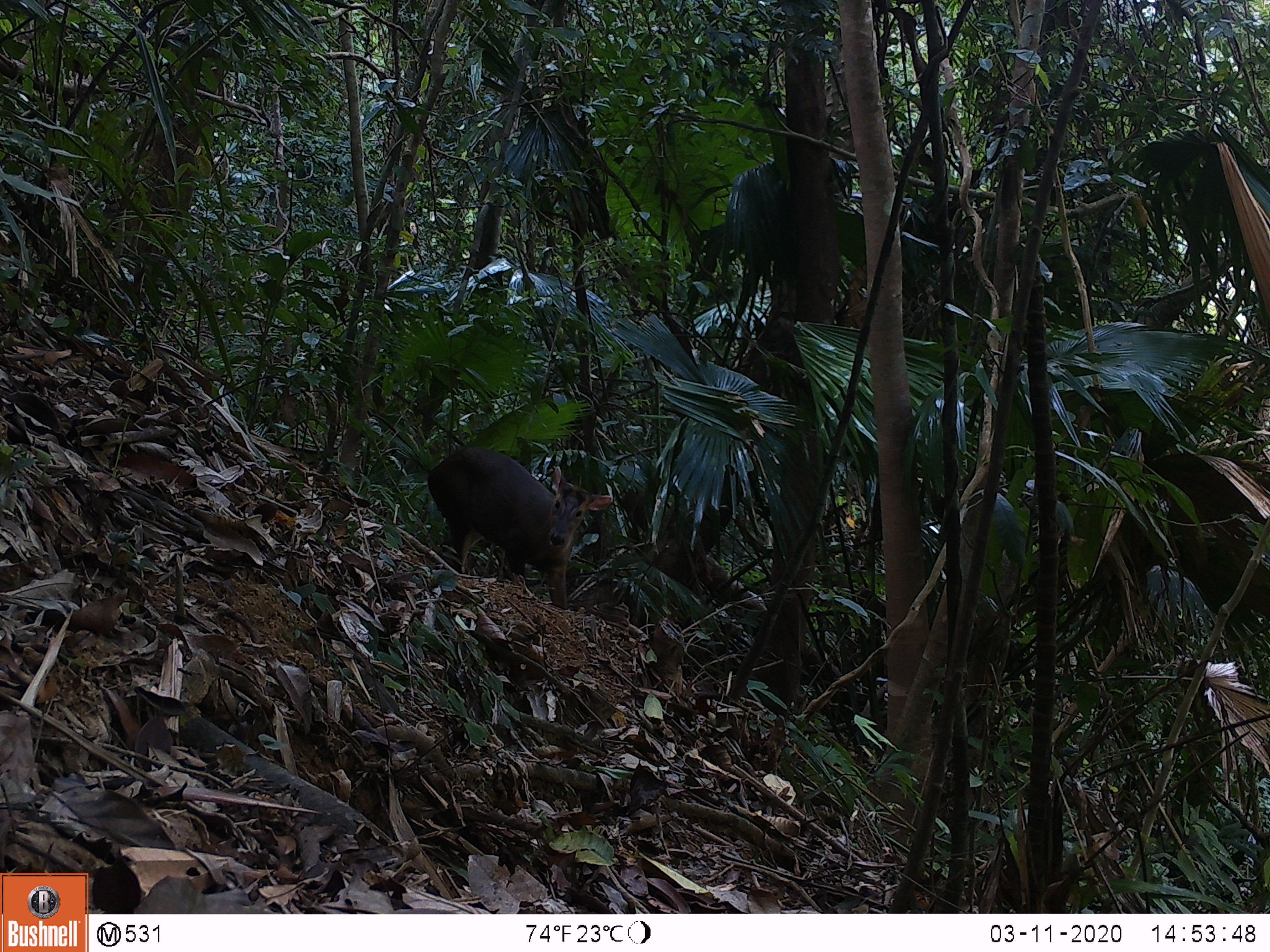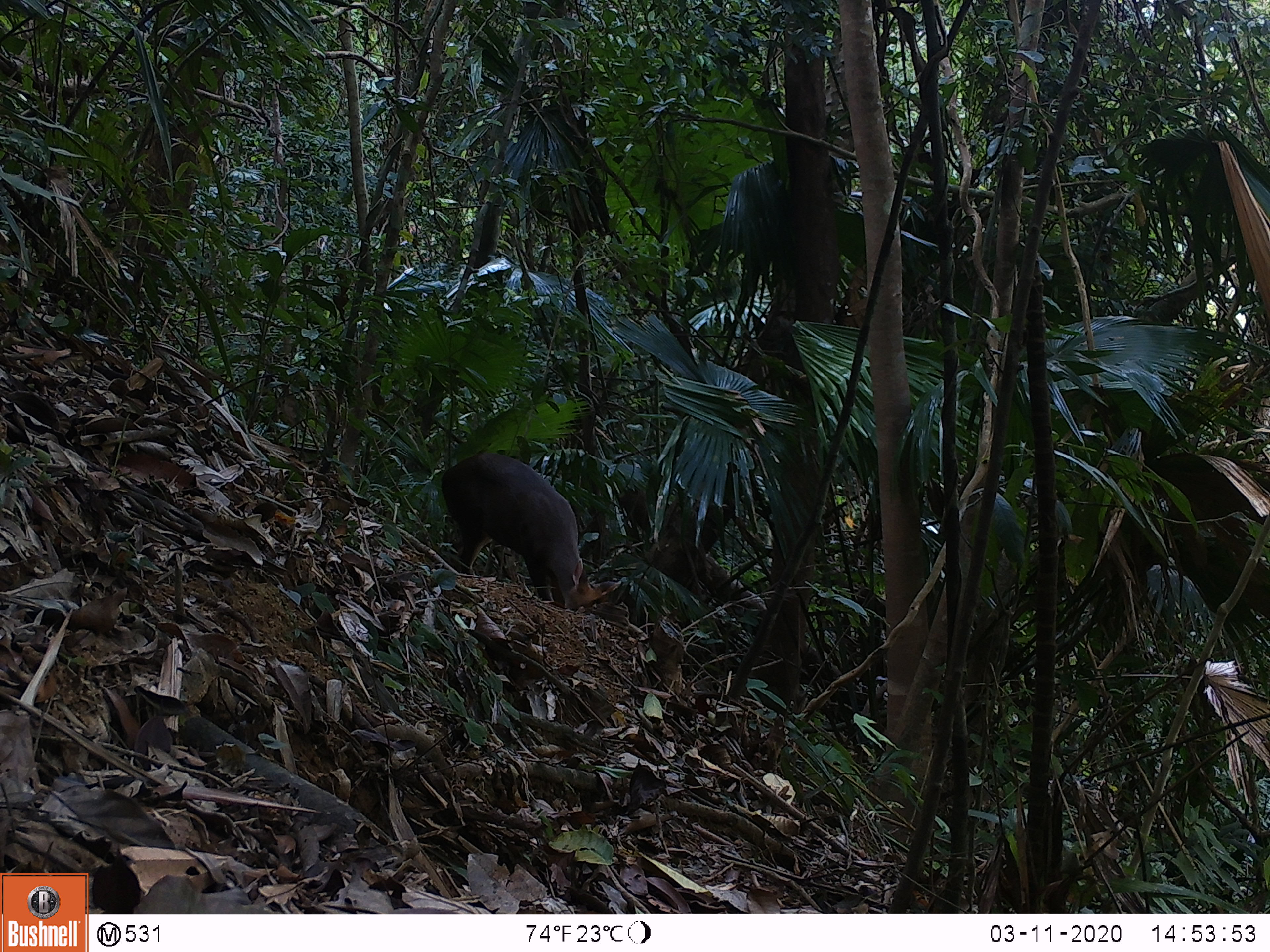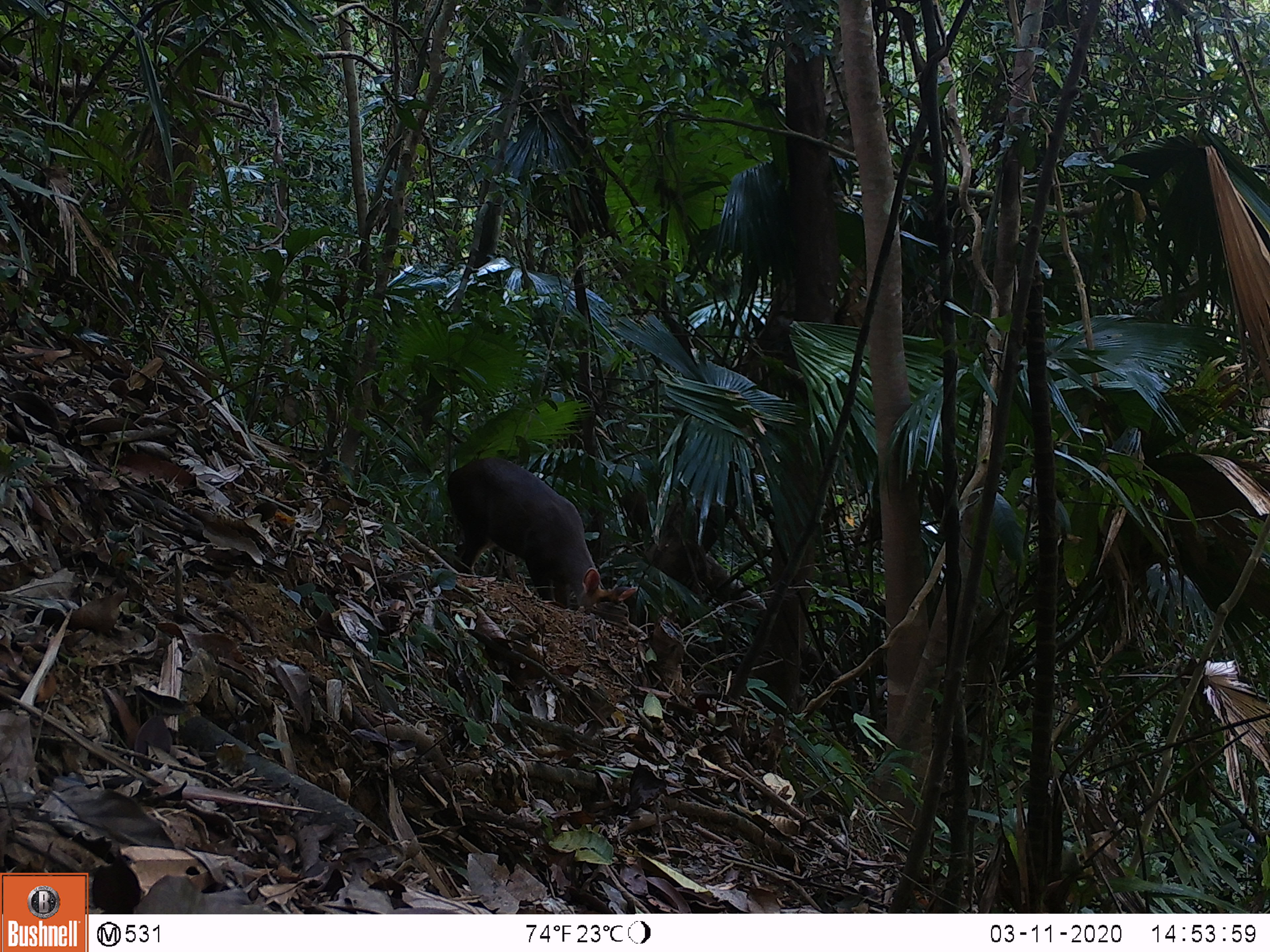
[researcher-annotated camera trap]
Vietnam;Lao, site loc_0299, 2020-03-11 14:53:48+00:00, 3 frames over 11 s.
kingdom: Animalia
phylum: Chordata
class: Mammalia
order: Artiodactyla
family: Cervidae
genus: Muntiacus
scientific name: Muntiacus rooseveltorum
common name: roosevelt's muntjac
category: roosevelts muntjac group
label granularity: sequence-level